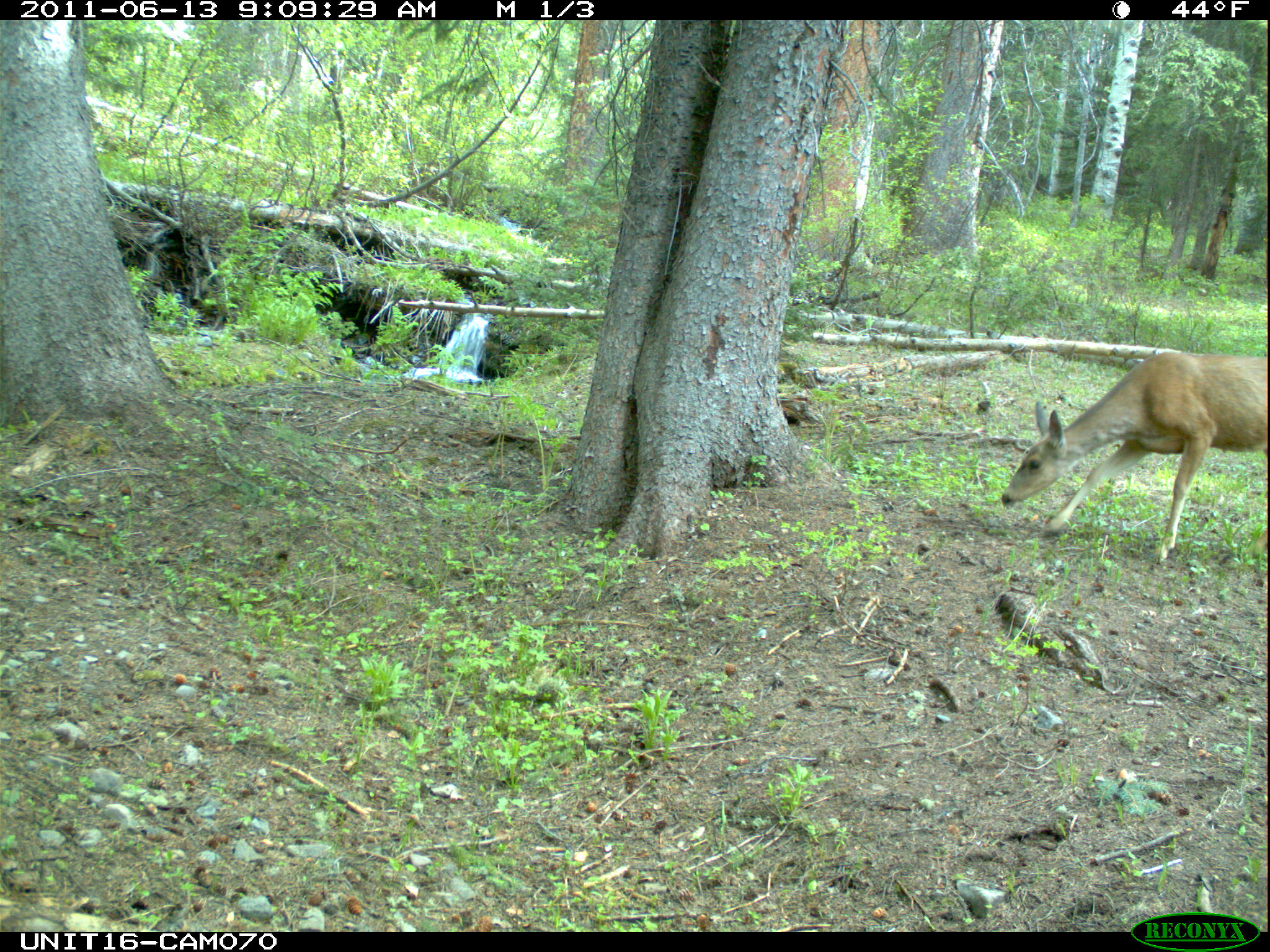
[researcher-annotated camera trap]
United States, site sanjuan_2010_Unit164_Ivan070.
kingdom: Animalia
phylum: Chordata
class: Mammalia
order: Artiodactyla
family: Cervidae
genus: Odocoileus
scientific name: Odocoileus hemionus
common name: mule deer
Odocoileus hemionus (mule deer).